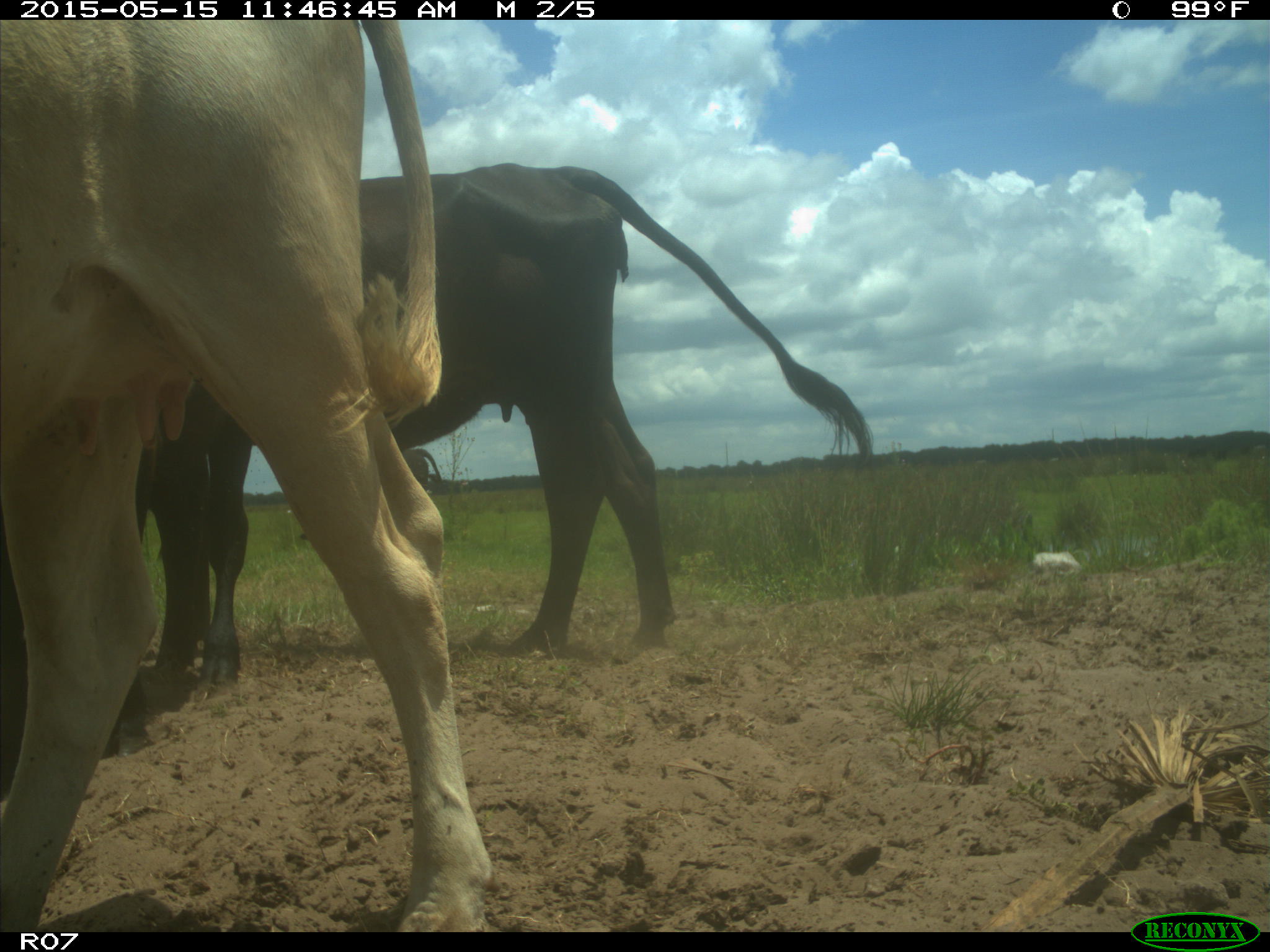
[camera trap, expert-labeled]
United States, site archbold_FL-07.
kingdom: Animalia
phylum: Chordata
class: Mammalia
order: Artiodactyla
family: Bovidae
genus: Bos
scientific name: Bos taurus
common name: domestic cow